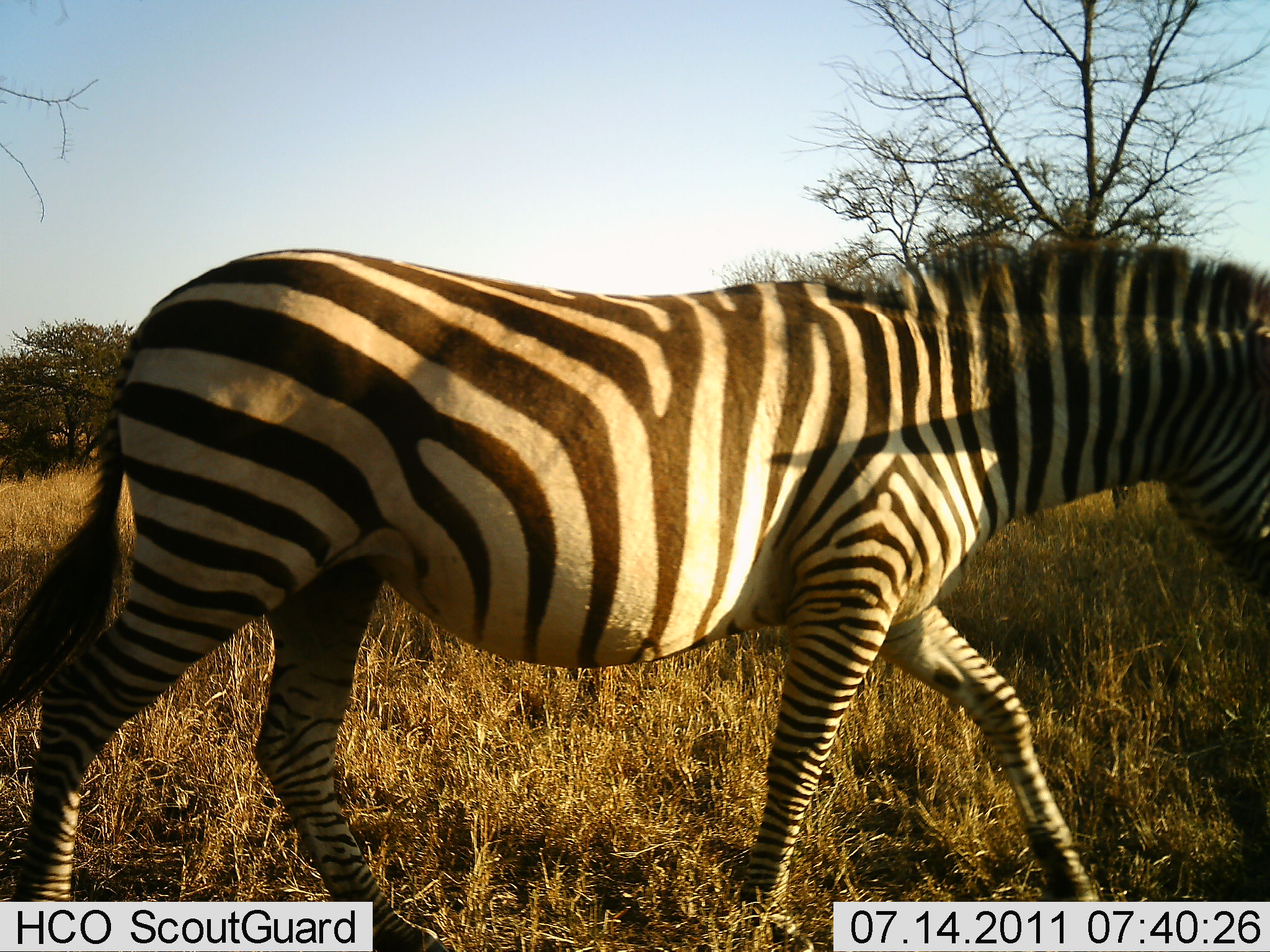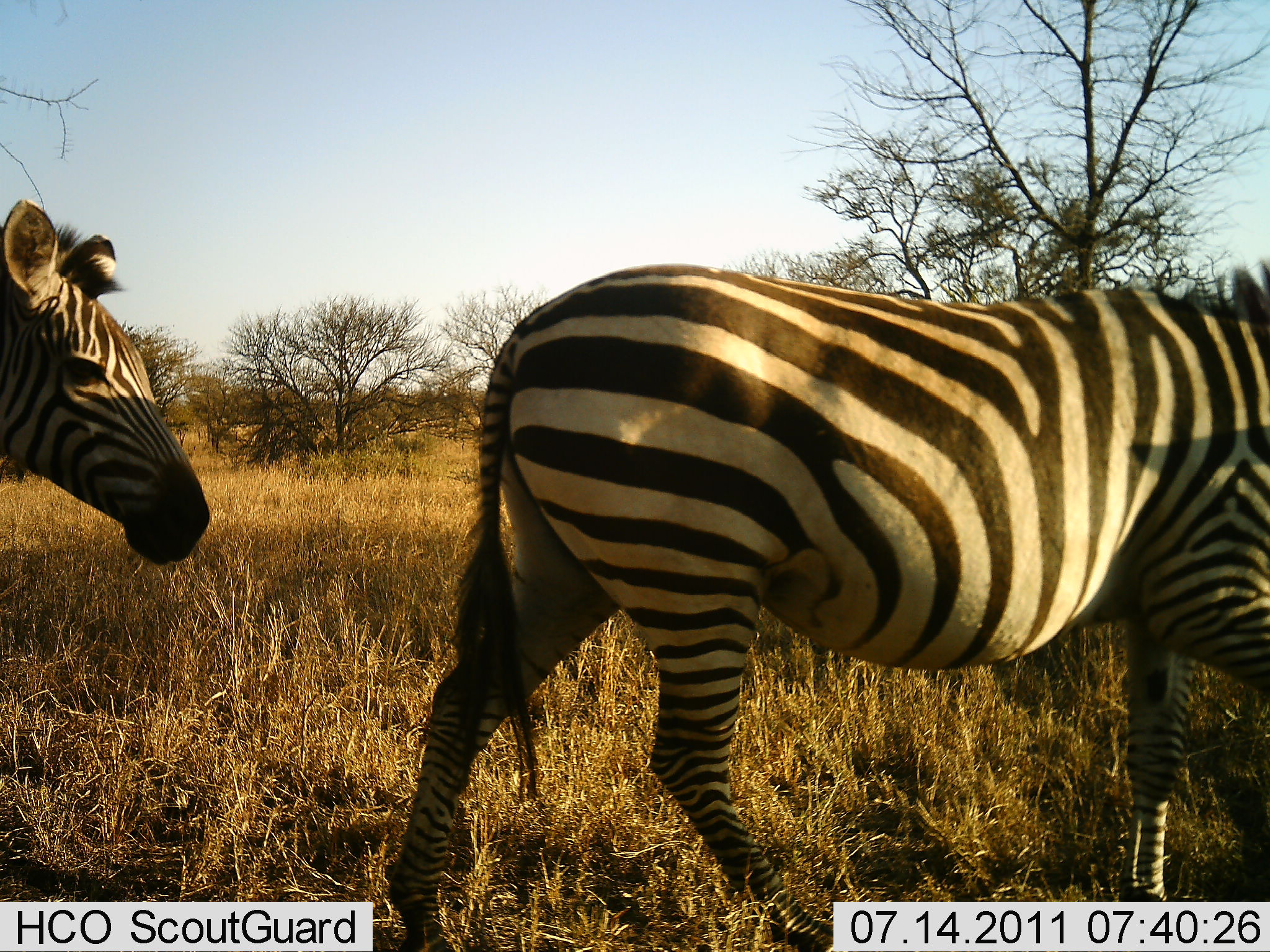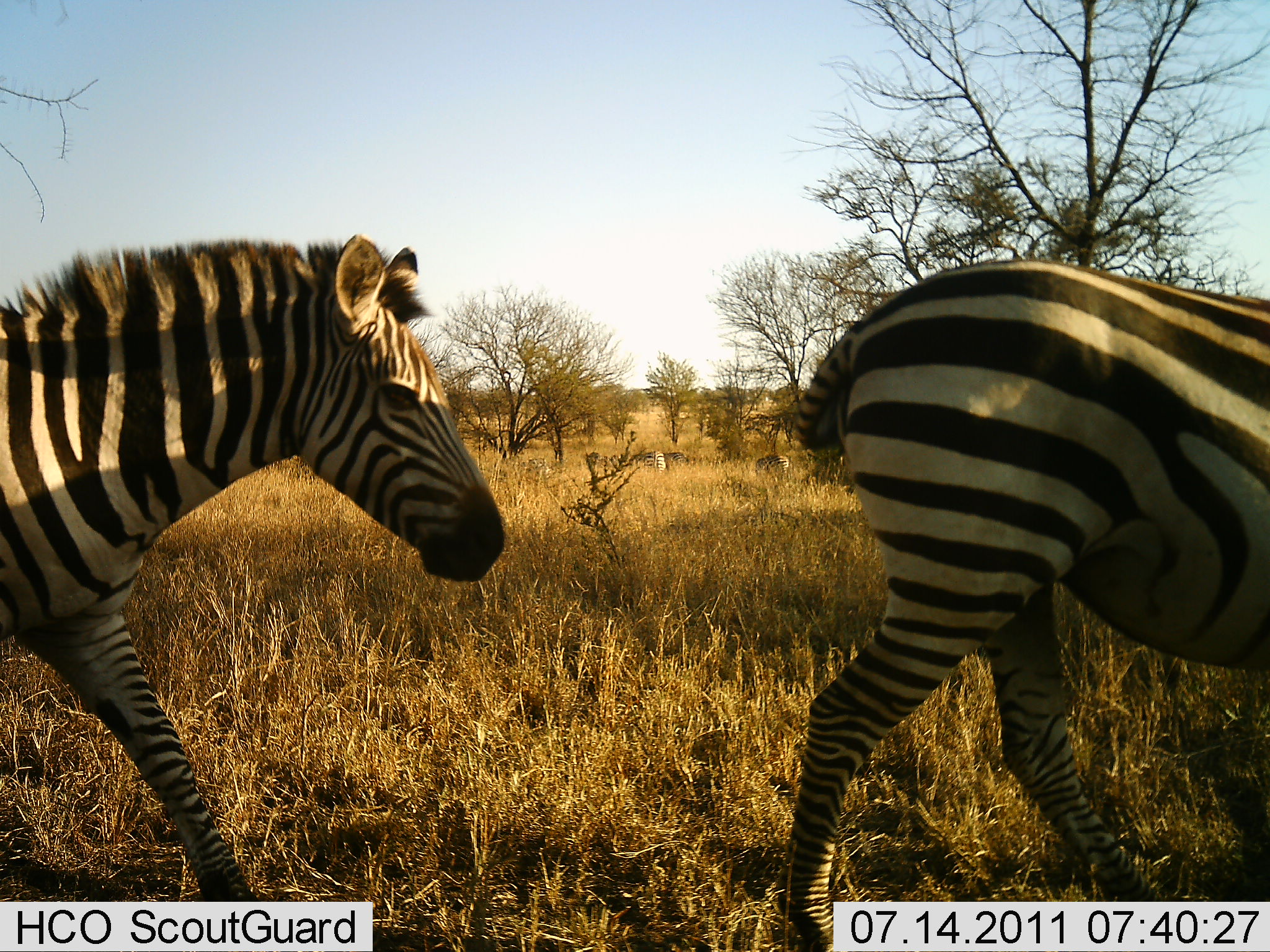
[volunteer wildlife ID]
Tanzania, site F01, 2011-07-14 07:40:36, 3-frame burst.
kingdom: Animalia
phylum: Chordata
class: Mammalia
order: Perissodactyla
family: Equidae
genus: Equus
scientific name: Equus quagga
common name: plains zebra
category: zebra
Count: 2.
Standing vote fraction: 0%.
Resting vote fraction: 0%.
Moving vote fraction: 100%.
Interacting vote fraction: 0%.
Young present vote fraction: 0%.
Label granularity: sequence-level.